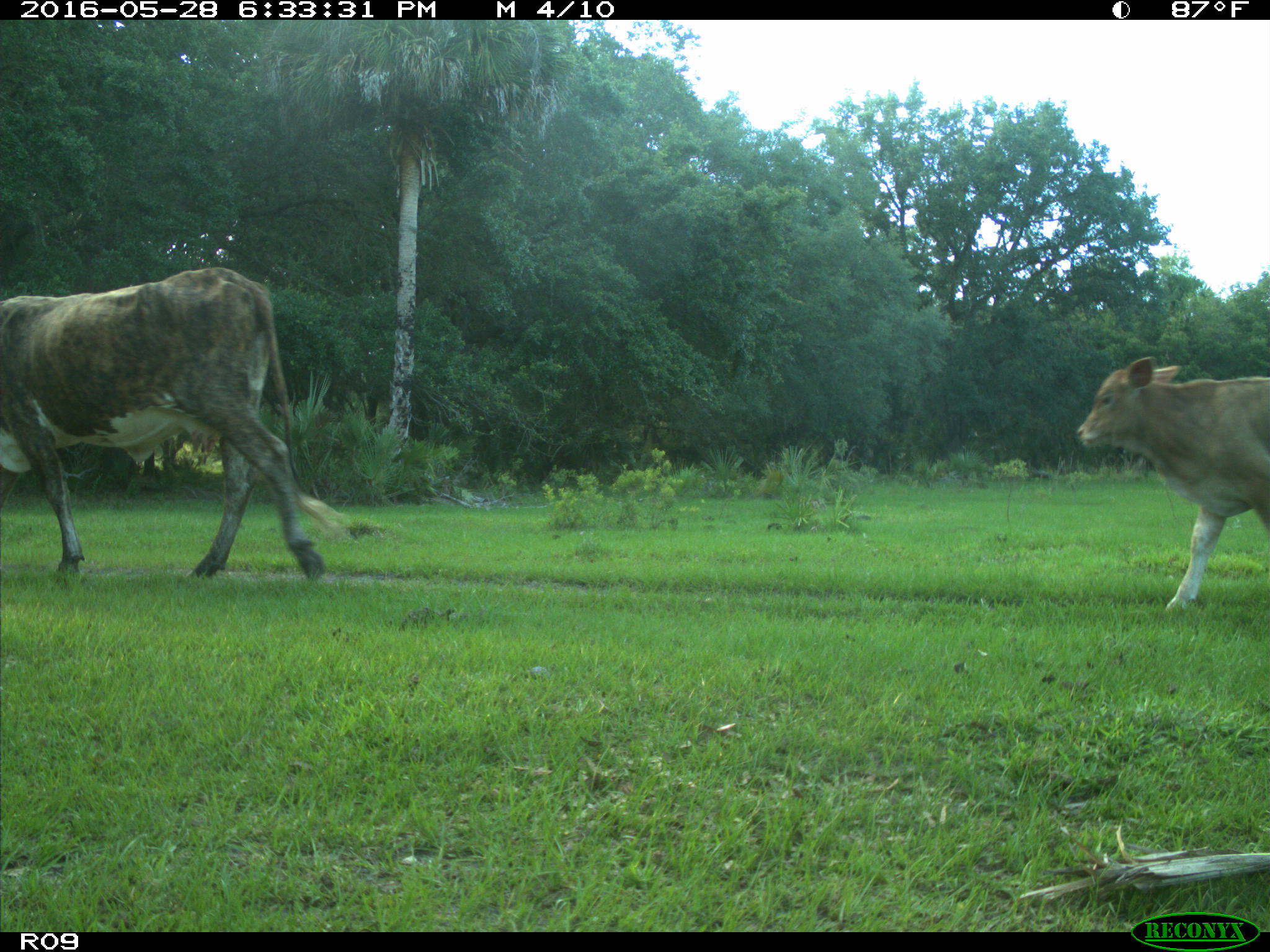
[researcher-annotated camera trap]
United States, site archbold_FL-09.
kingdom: Animalia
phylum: Chordata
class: Mammalia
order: Artiodactyla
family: Bovidae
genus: Bos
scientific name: Bos taurus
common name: domestic cow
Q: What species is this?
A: Bos taurus (domestic cow).